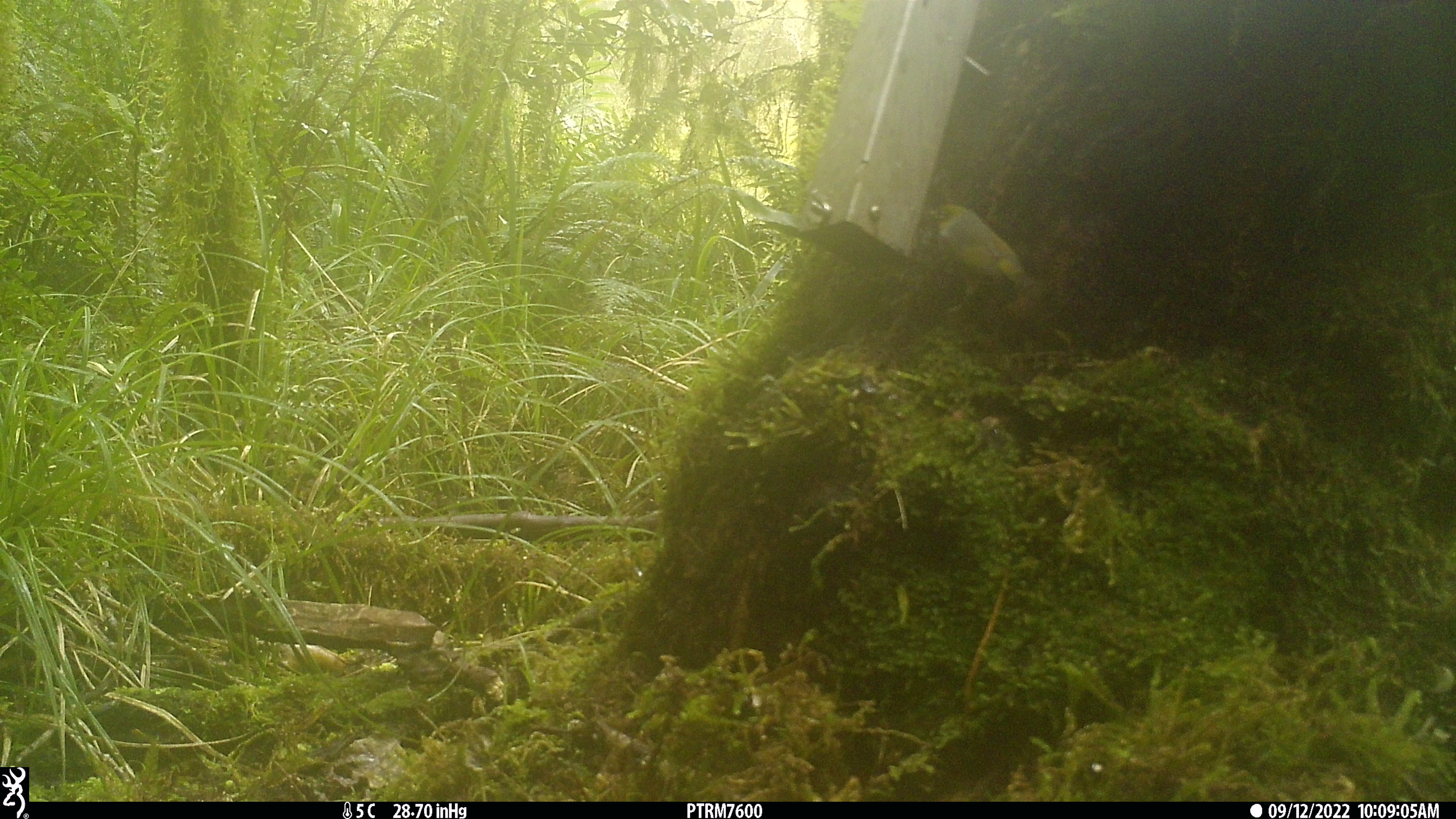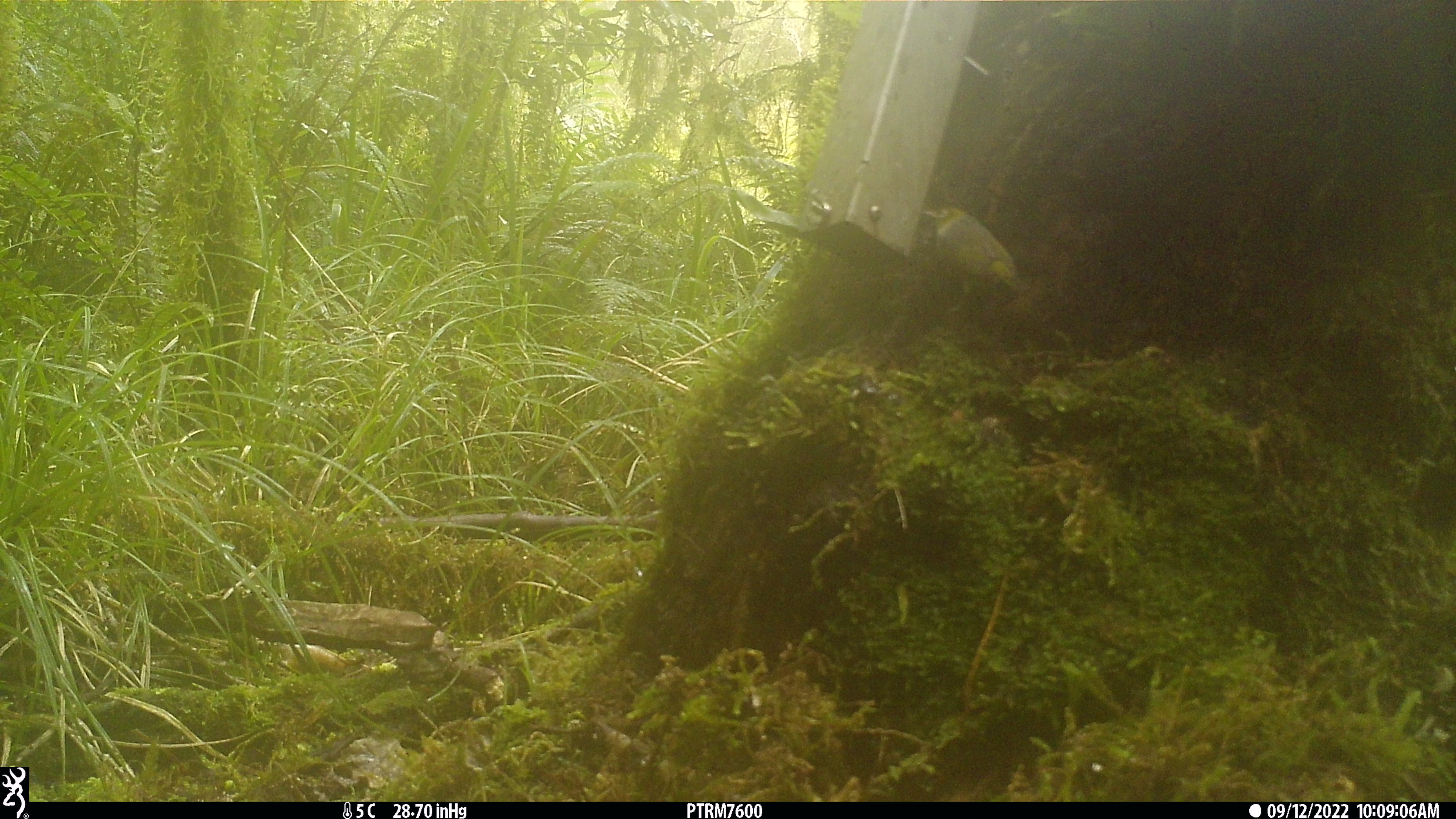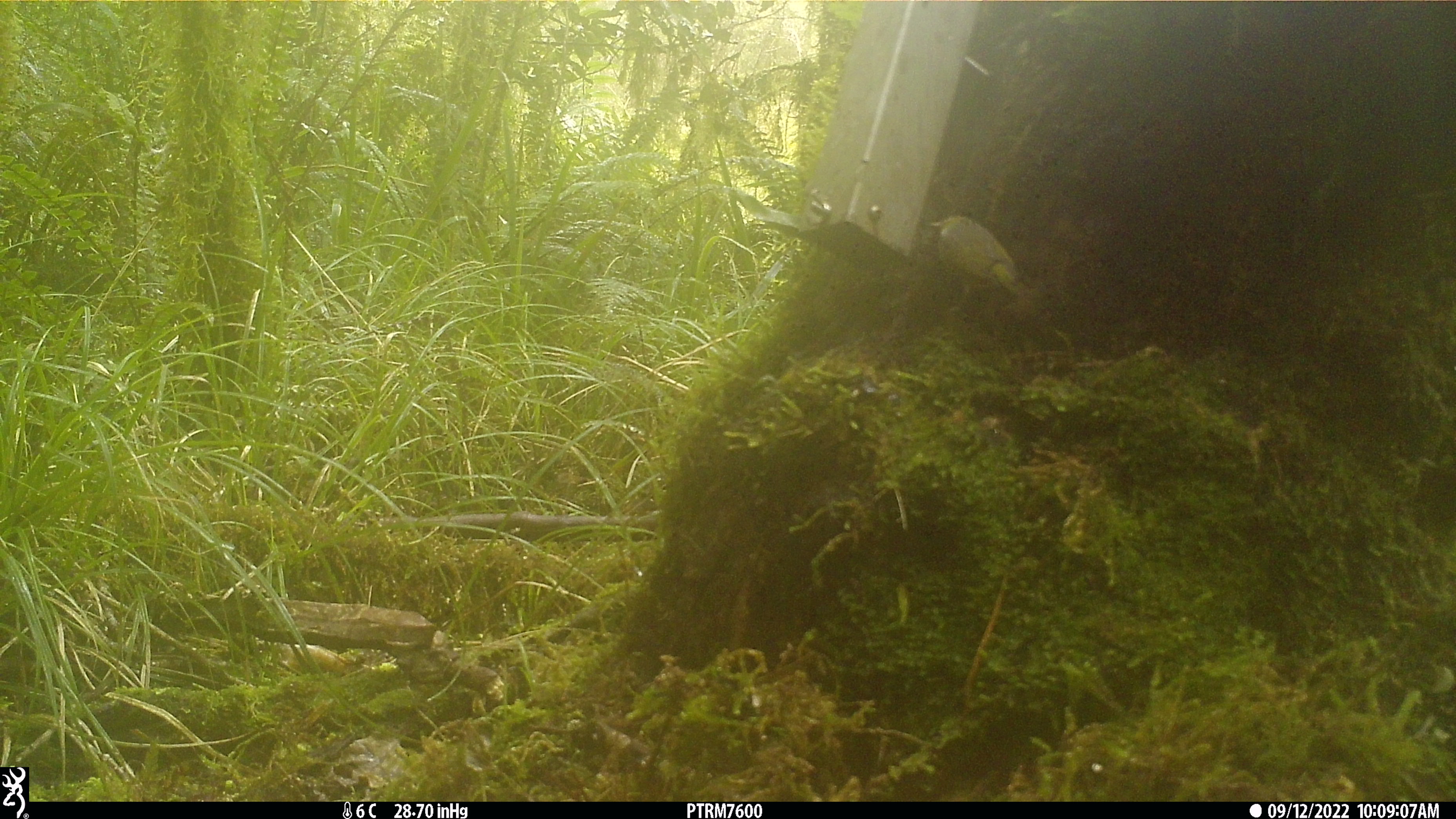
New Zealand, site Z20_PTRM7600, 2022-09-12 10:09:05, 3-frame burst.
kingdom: Animalia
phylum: Chordata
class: Aves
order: Passeriformes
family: Zosteropidae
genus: Zosterops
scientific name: Zosterops lateralis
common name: silvereye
Silvereye (Zosterops lateralis).